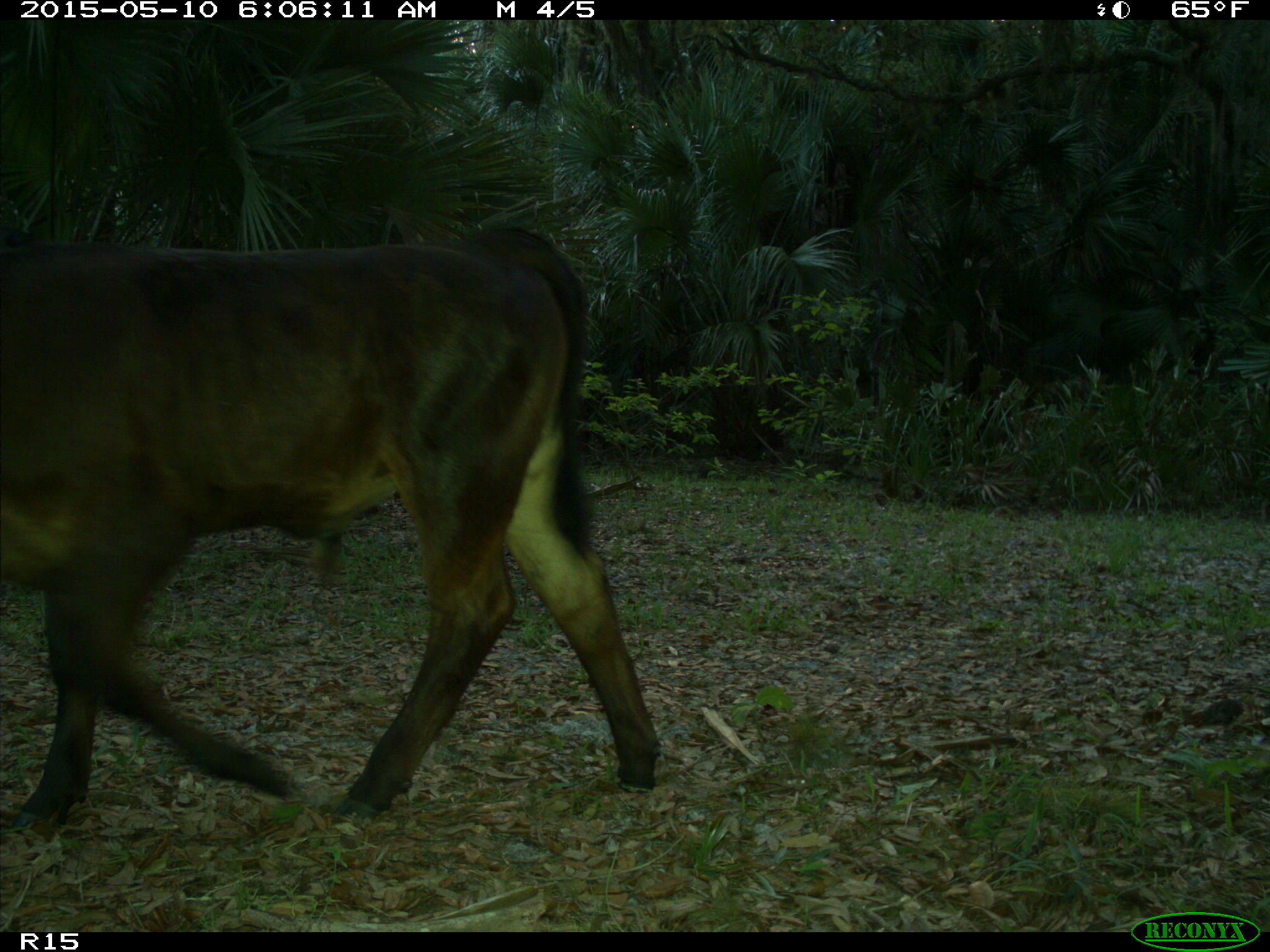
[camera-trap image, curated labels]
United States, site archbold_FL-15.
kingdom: Animalia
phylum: Chordata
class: Mammalia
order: Artiodactyla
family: Bovidae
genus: Bos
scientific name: Bos taurus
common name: domestic cow